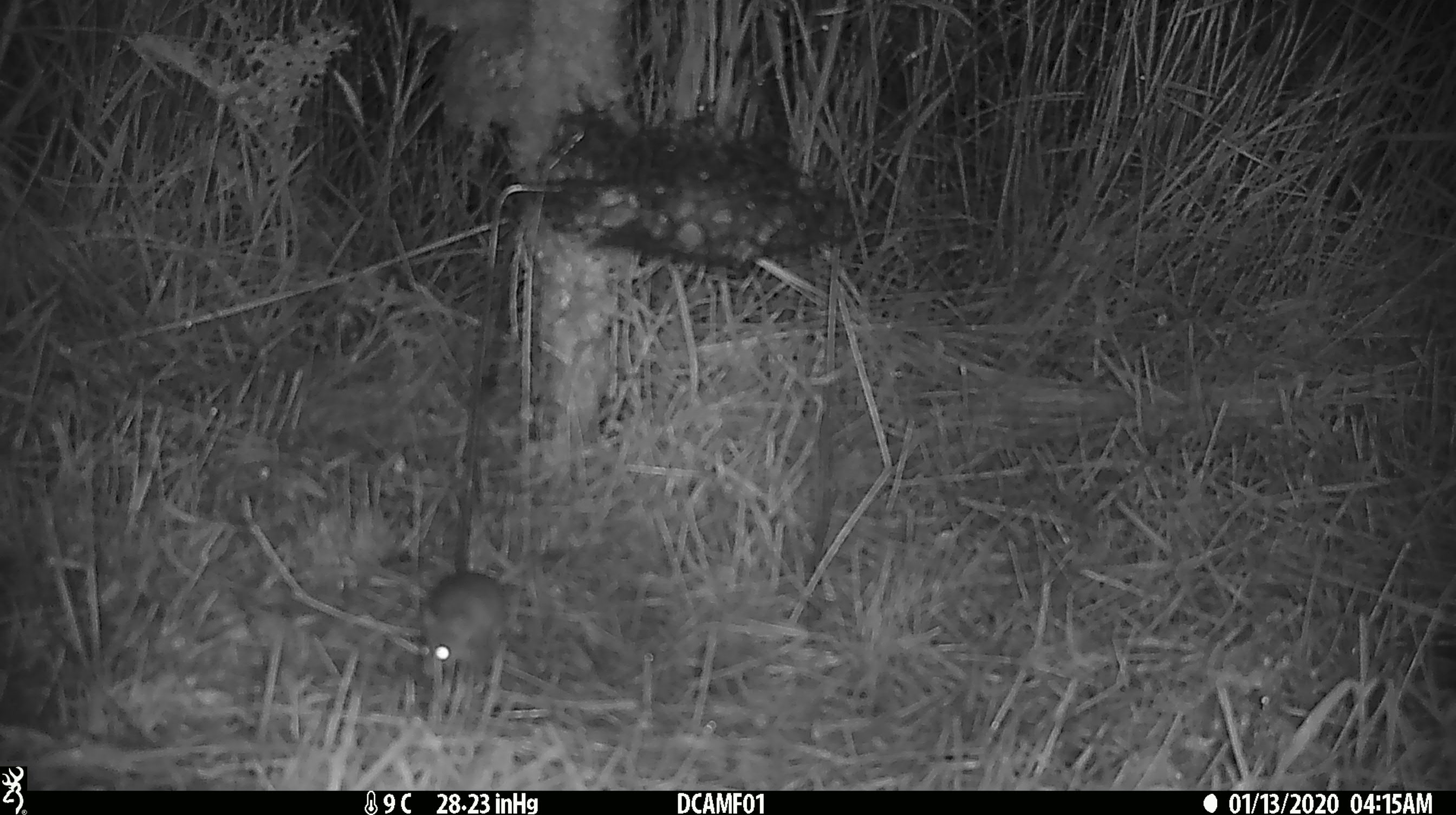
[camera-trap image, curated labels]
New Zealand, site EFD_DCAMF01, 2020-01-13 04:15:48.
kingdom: Animalia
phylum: Chordata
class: Mammalia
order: Rodentia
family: Muridae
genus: Mus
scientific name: Mus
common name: mouse